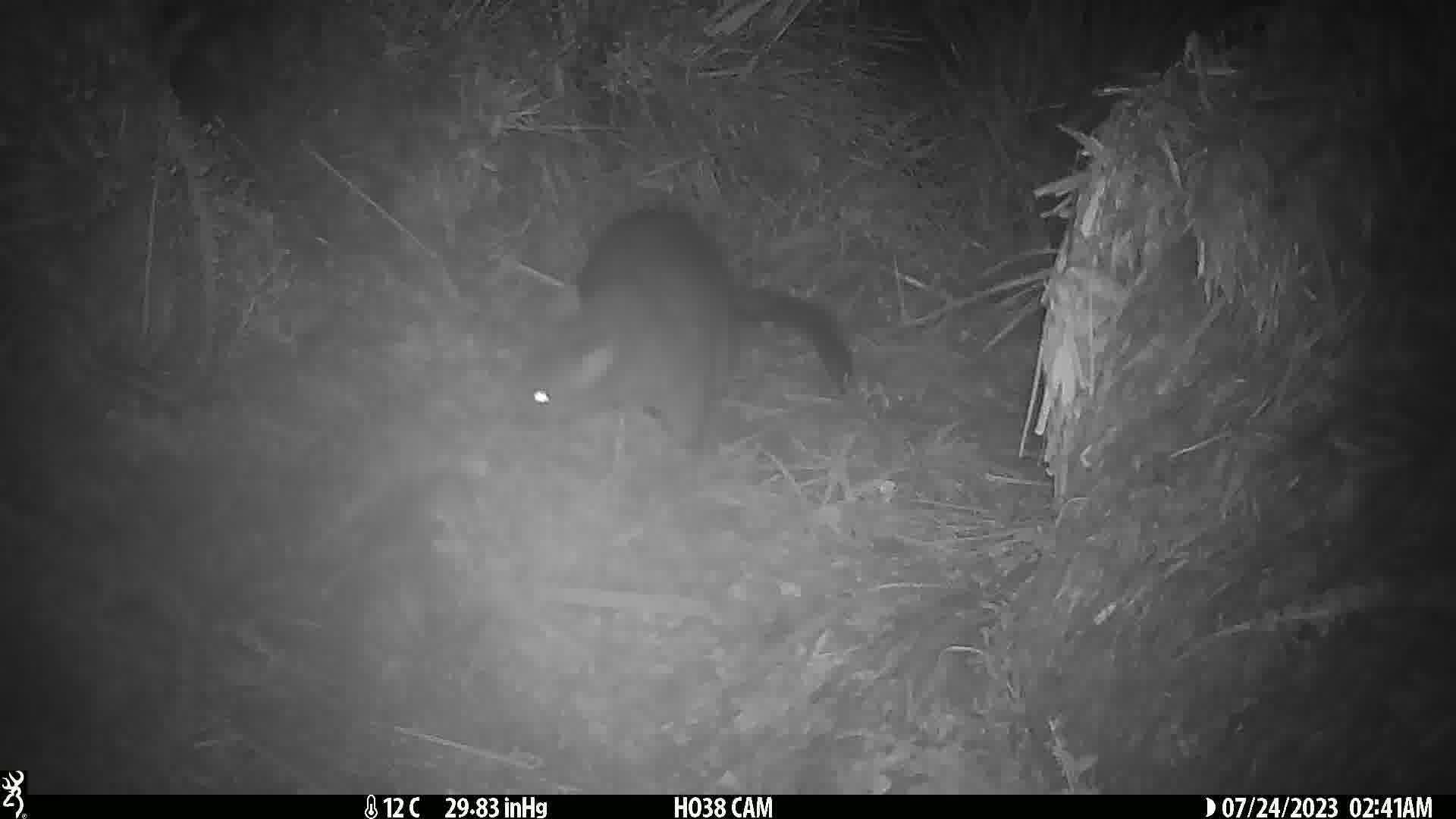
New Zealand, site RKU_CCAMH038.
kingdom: Animalia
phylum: Chordata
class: Mammalia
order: Diprotodontia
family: Phalangeridae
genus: Trichosurus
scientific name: Trichosurus vulpecula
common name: common brushtail possum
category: possum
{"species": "possum (common brushtail possum) (Trichosurus vulpecula)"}